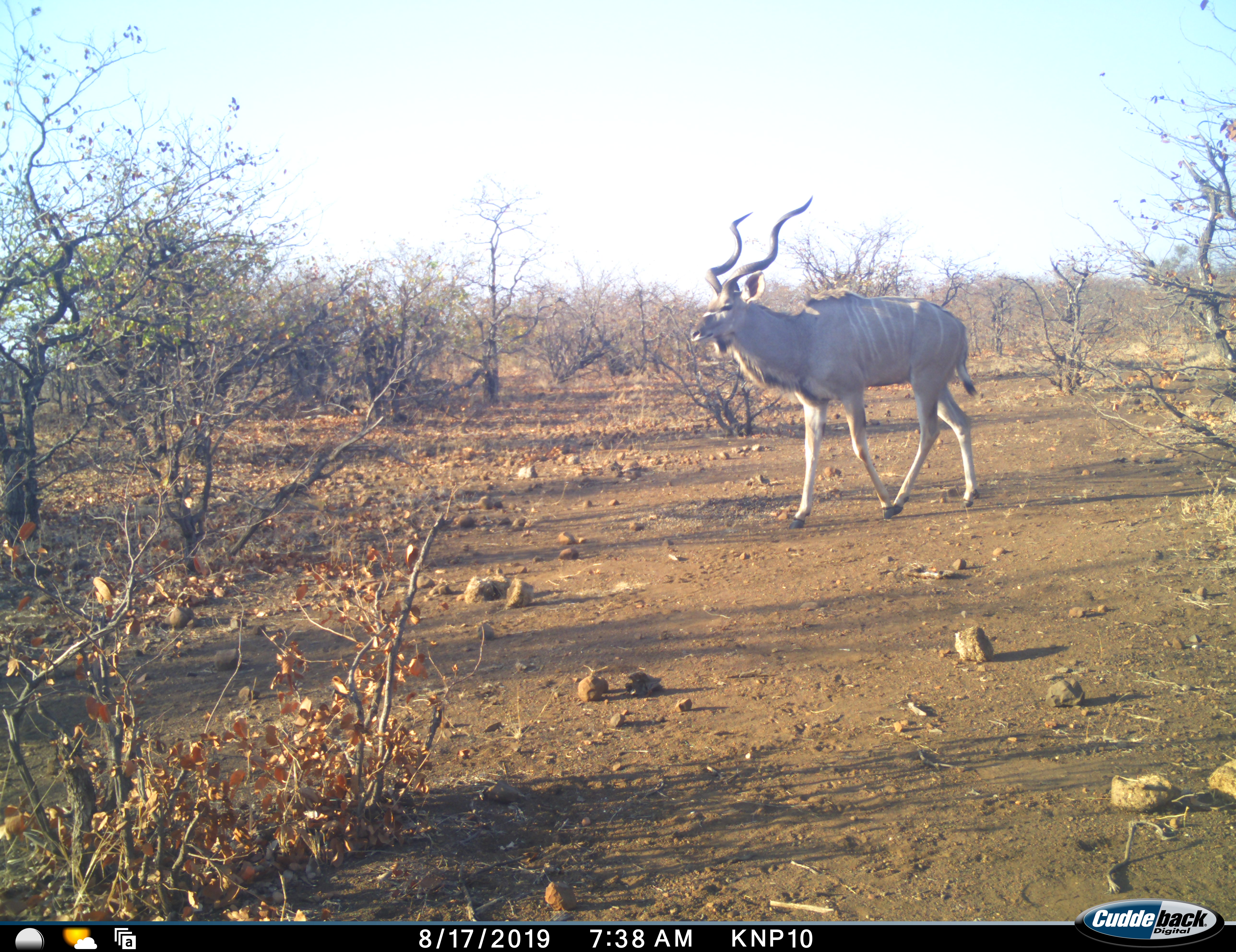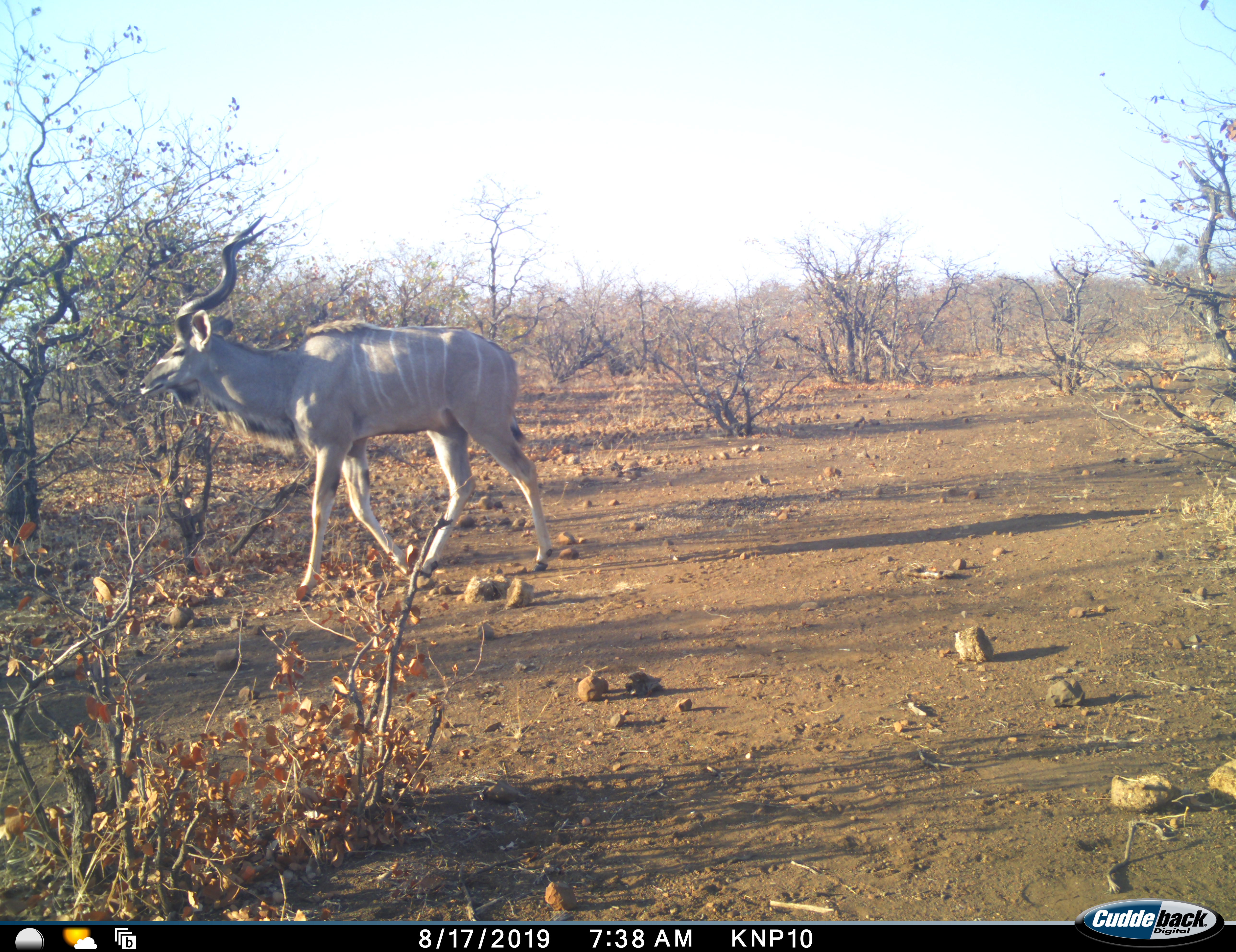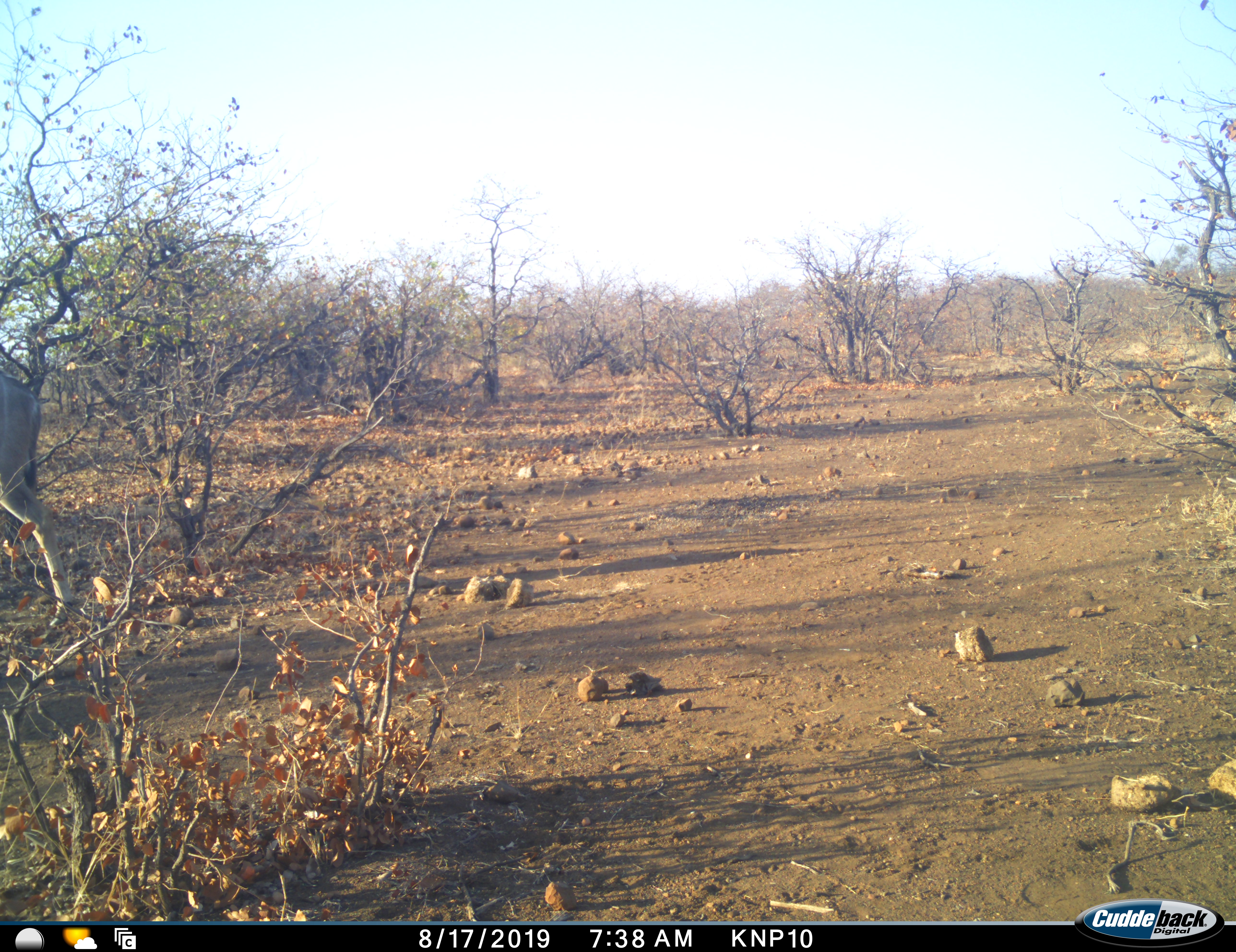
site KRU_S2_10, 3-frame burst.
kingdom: Animalia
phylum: Chordata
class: Mammalia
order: Artiodactyla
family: Bovidae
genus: Tragelaphus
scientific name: Tragelaphus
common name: kudu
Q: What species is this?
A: Kudu (Tragelaphus).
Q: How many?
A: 1.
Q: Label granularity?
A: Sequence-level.